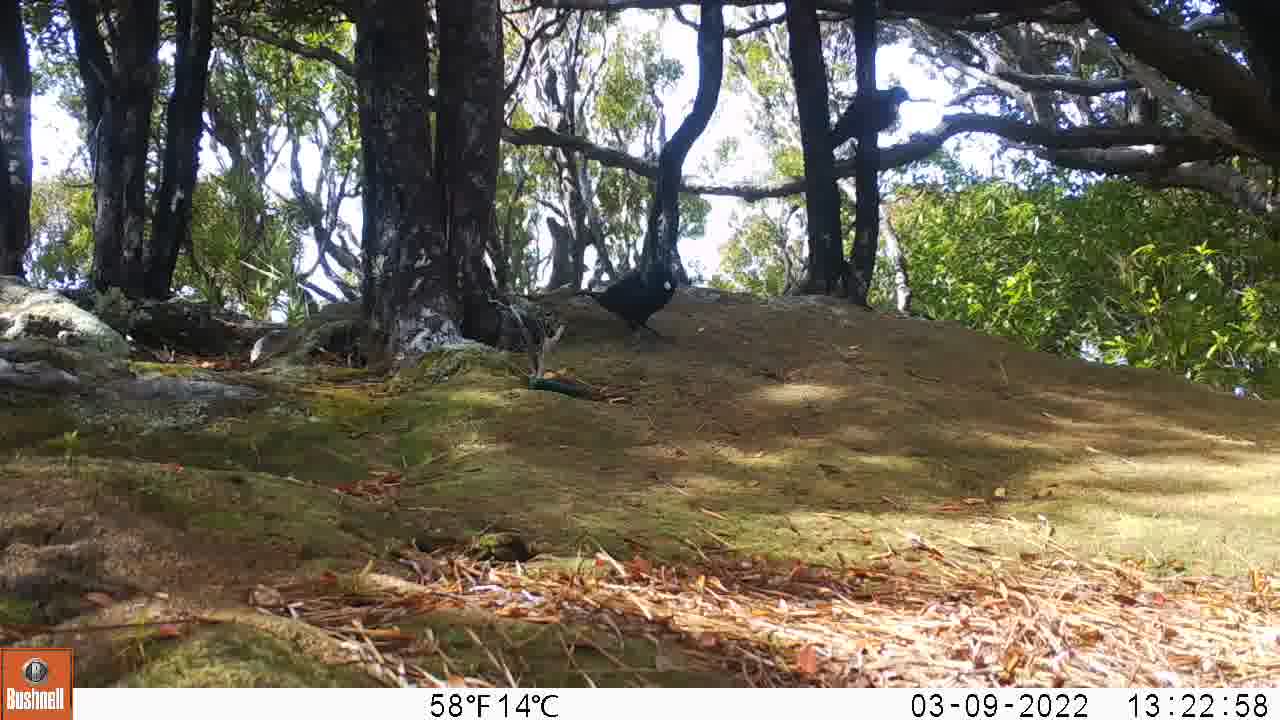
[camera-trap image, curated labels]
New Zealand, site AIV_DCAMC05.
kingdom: Animalia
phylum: Chordata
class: Aves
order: Passeriformes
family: Meliphagidae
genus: Prosthemadera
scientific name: Prosthemadera novaeseelandiae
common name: tui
Tui (Prosthemadera novaeseelandiae).